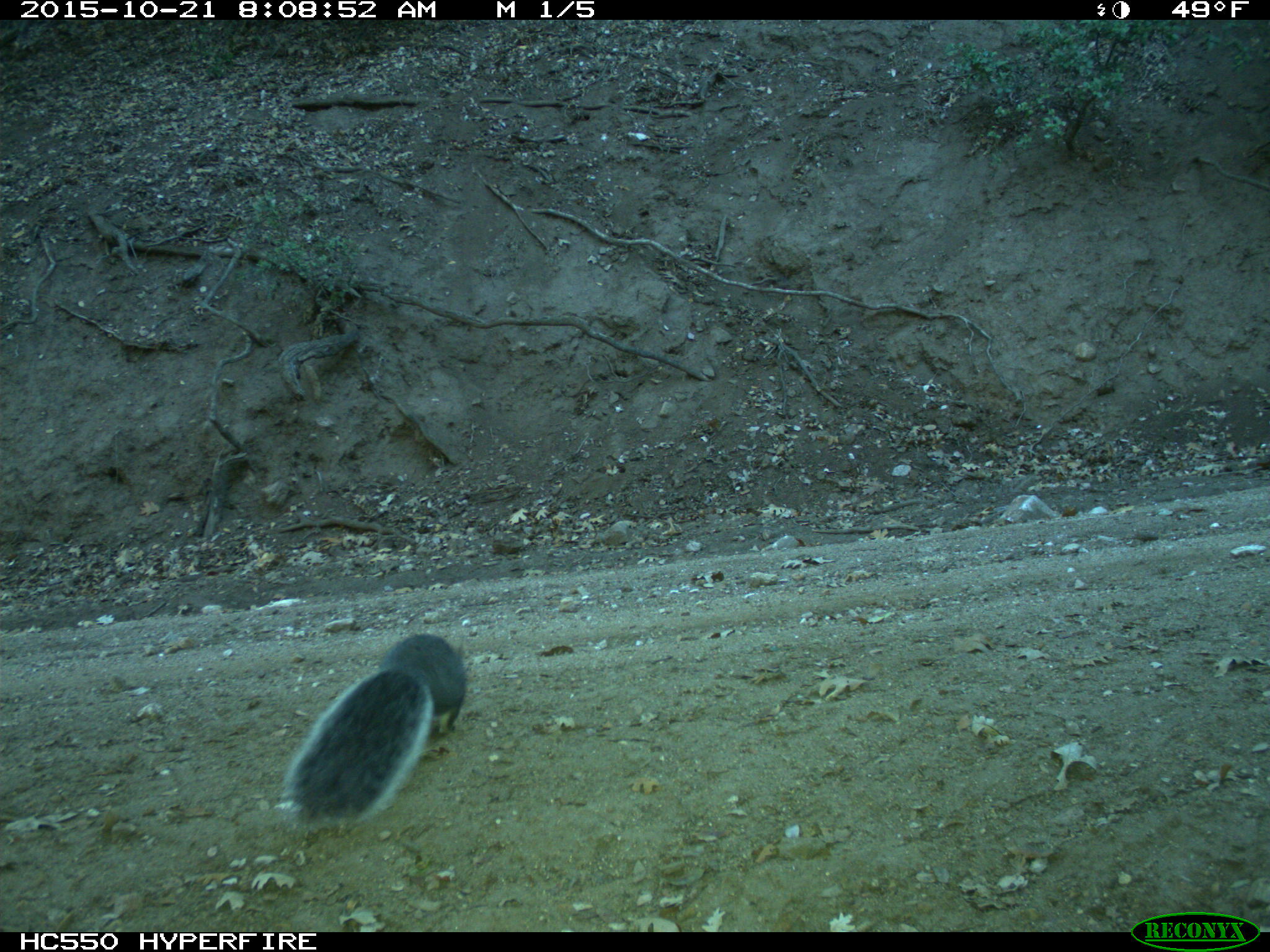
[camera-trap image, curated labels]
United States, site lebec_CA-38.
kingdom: Animalia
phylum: Chordata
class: Mammalia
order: Rodentia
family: Sciuridae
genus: Sciurus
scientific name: Sciurus carolinensis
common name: eastern gray squirrel